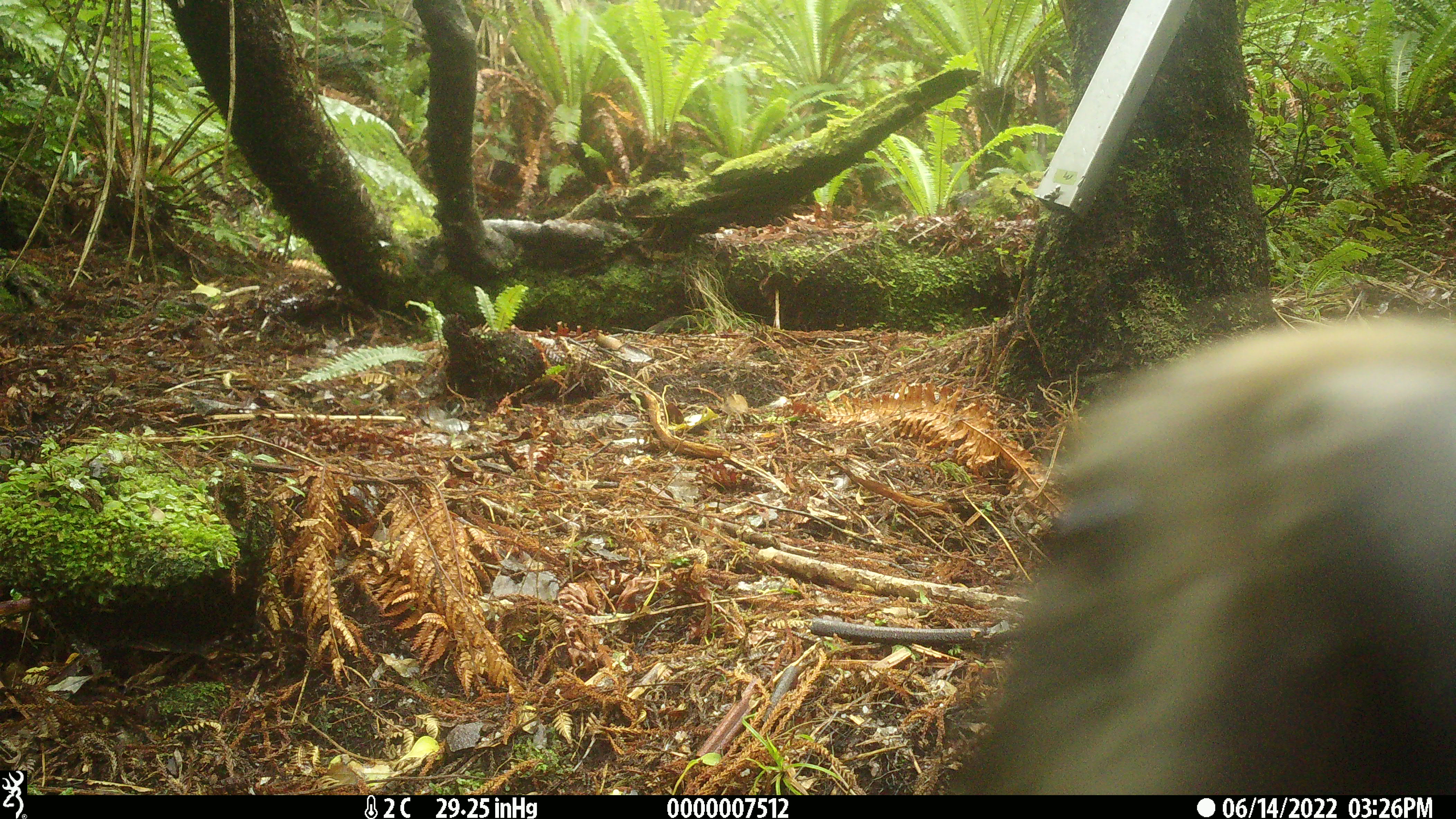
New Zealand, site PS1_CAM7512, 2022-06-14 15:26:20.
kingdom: Animalia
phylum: Chordata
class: Aves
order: Psittaciformes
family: Strigopidae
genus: Nestor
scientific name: Nestor notabilis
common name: kea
Kea (Nestor notabilis).